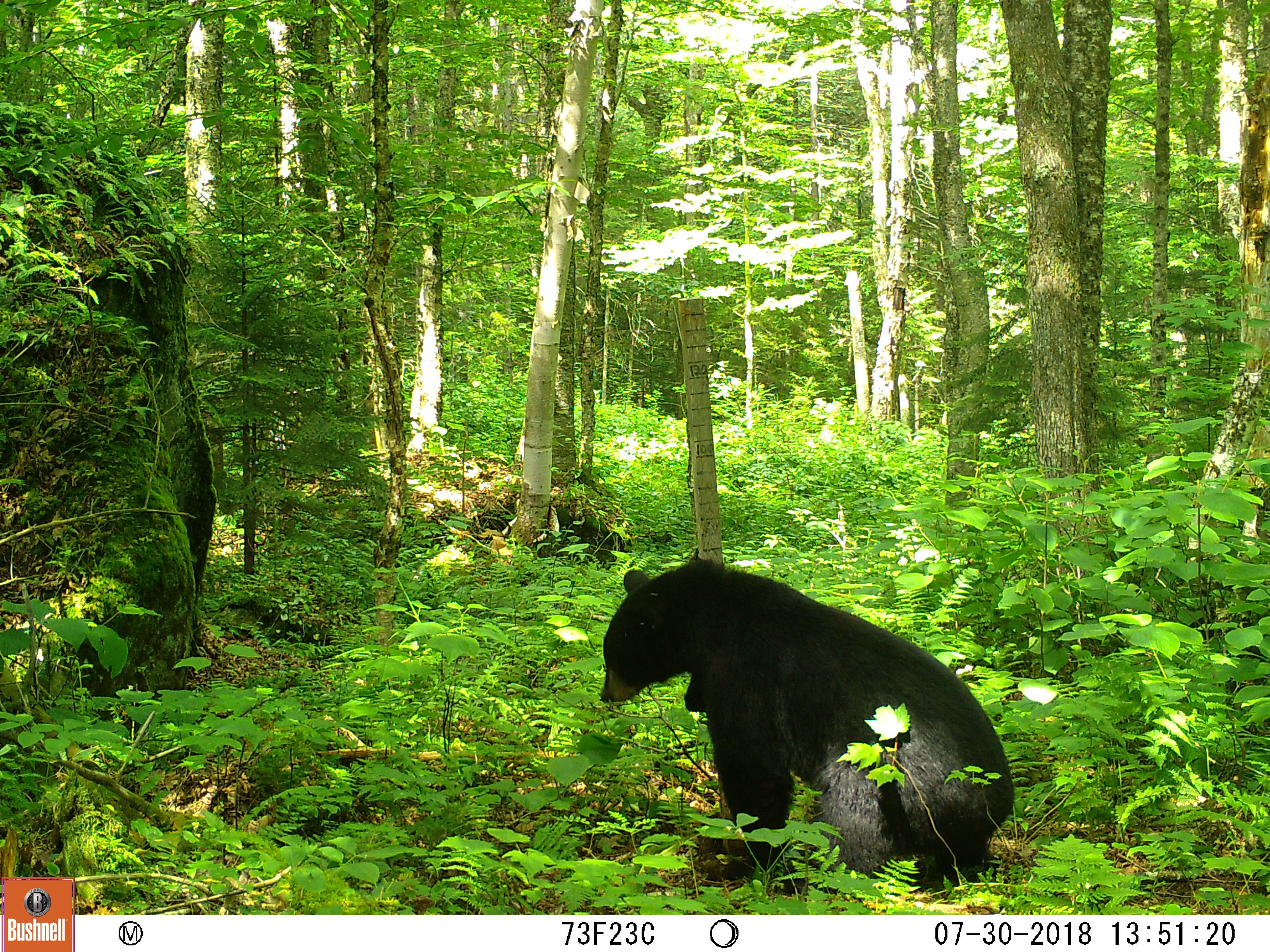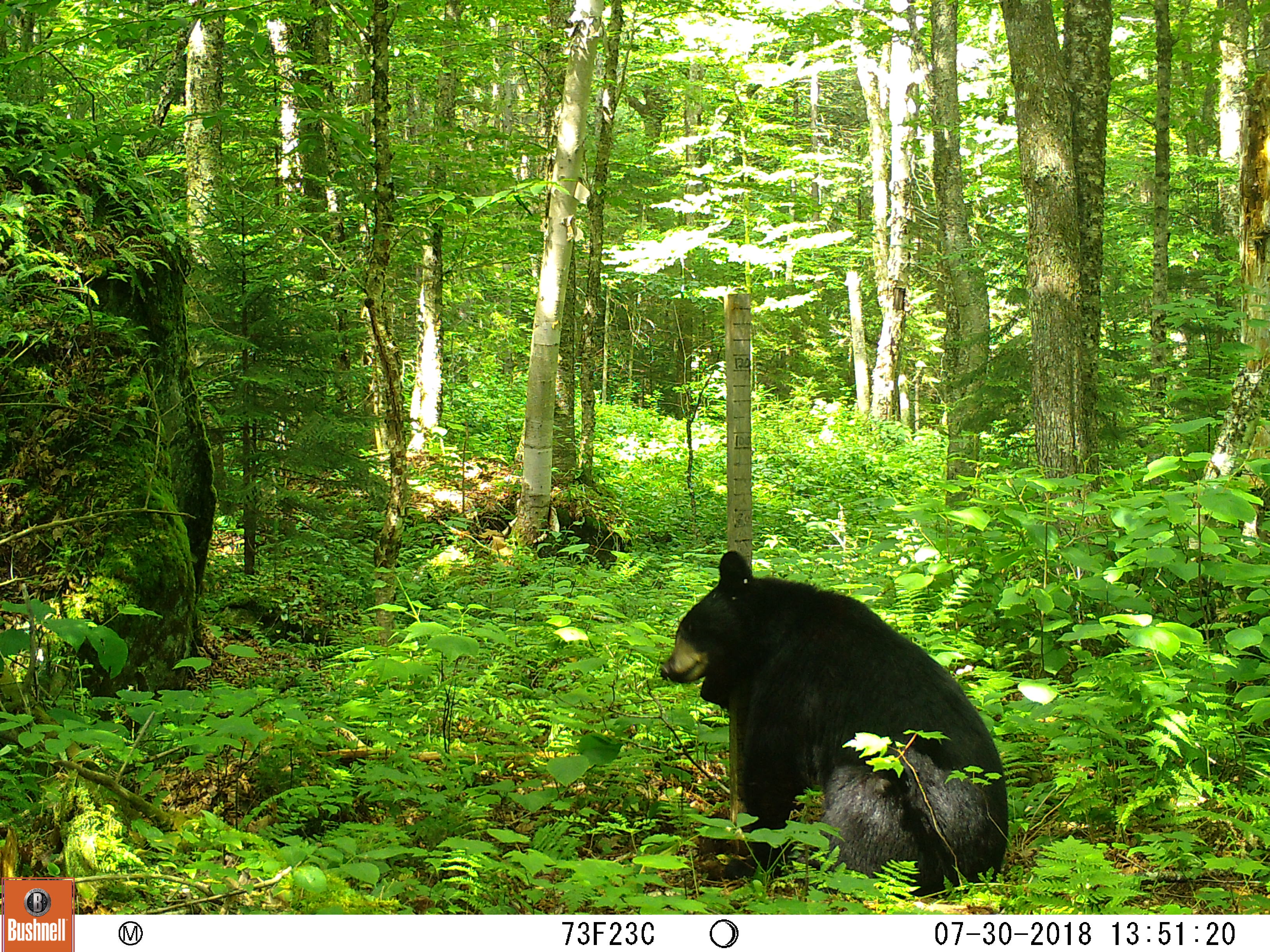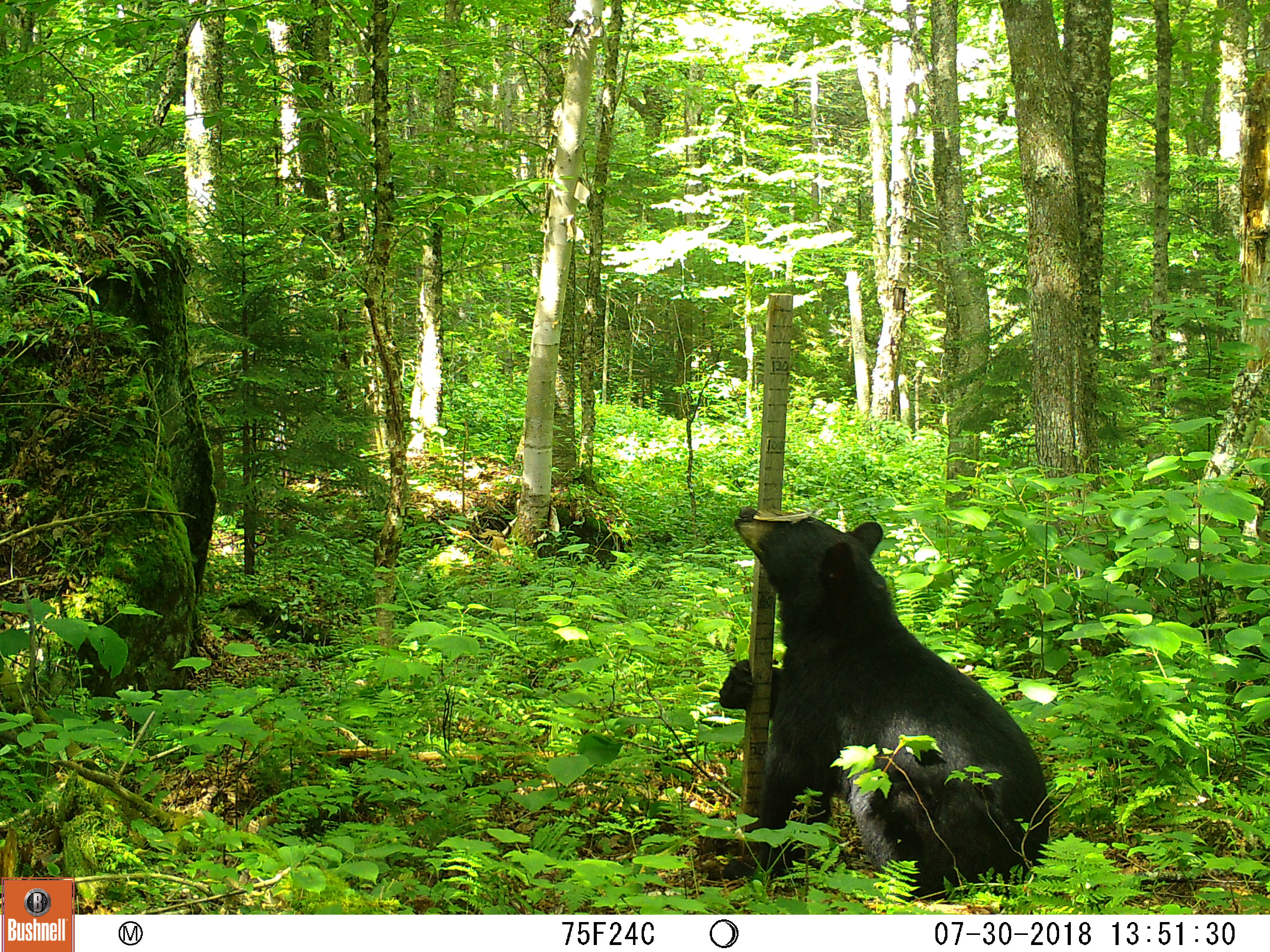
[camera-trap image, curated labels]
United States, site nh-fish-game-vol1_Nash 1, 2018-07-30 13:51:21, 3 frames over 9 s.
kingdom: Animalia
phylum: Chordata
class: Mammalia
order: Carnivora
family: Ursidae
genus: Ursus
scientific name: Ursus americanus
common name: black bear